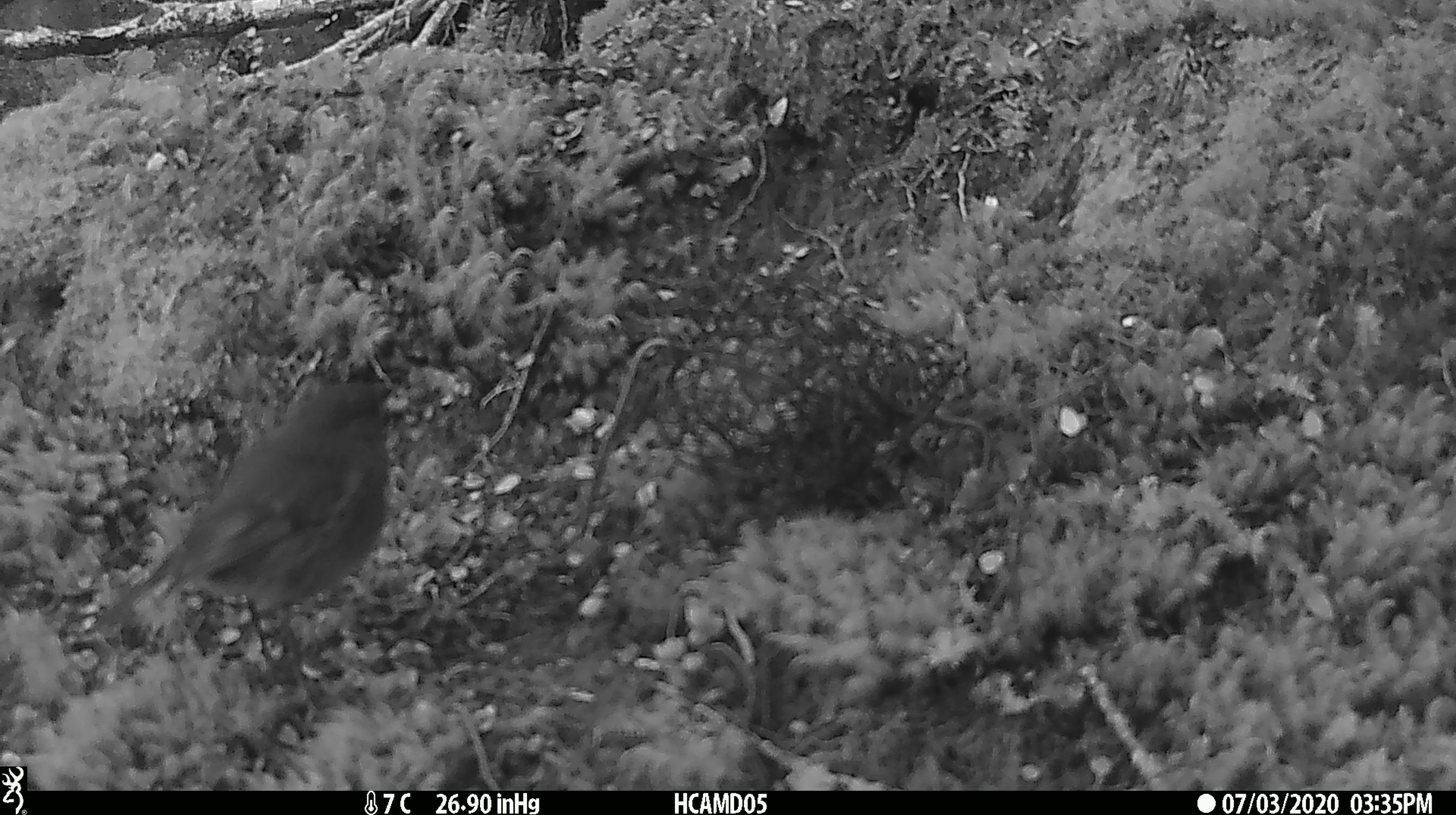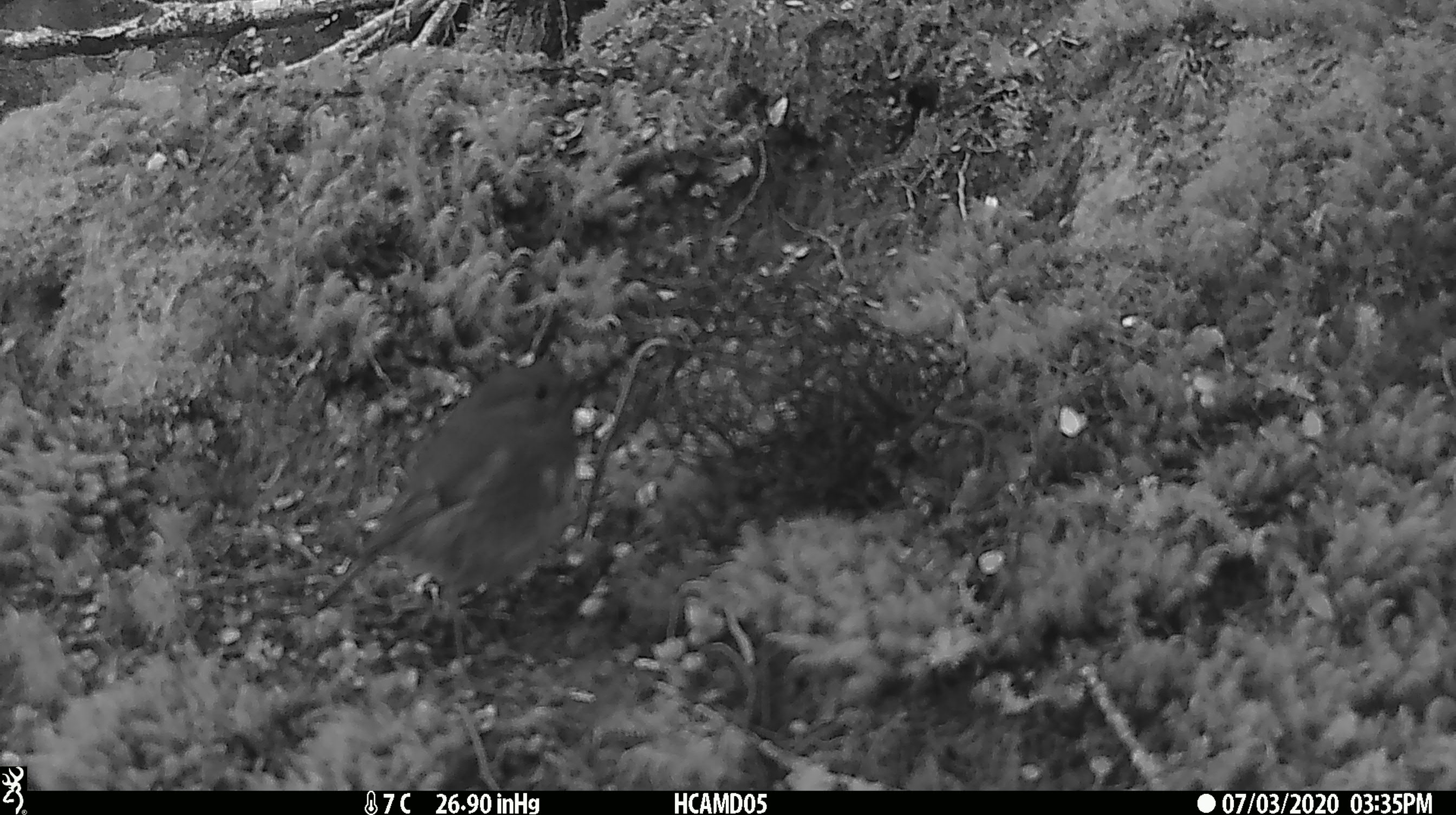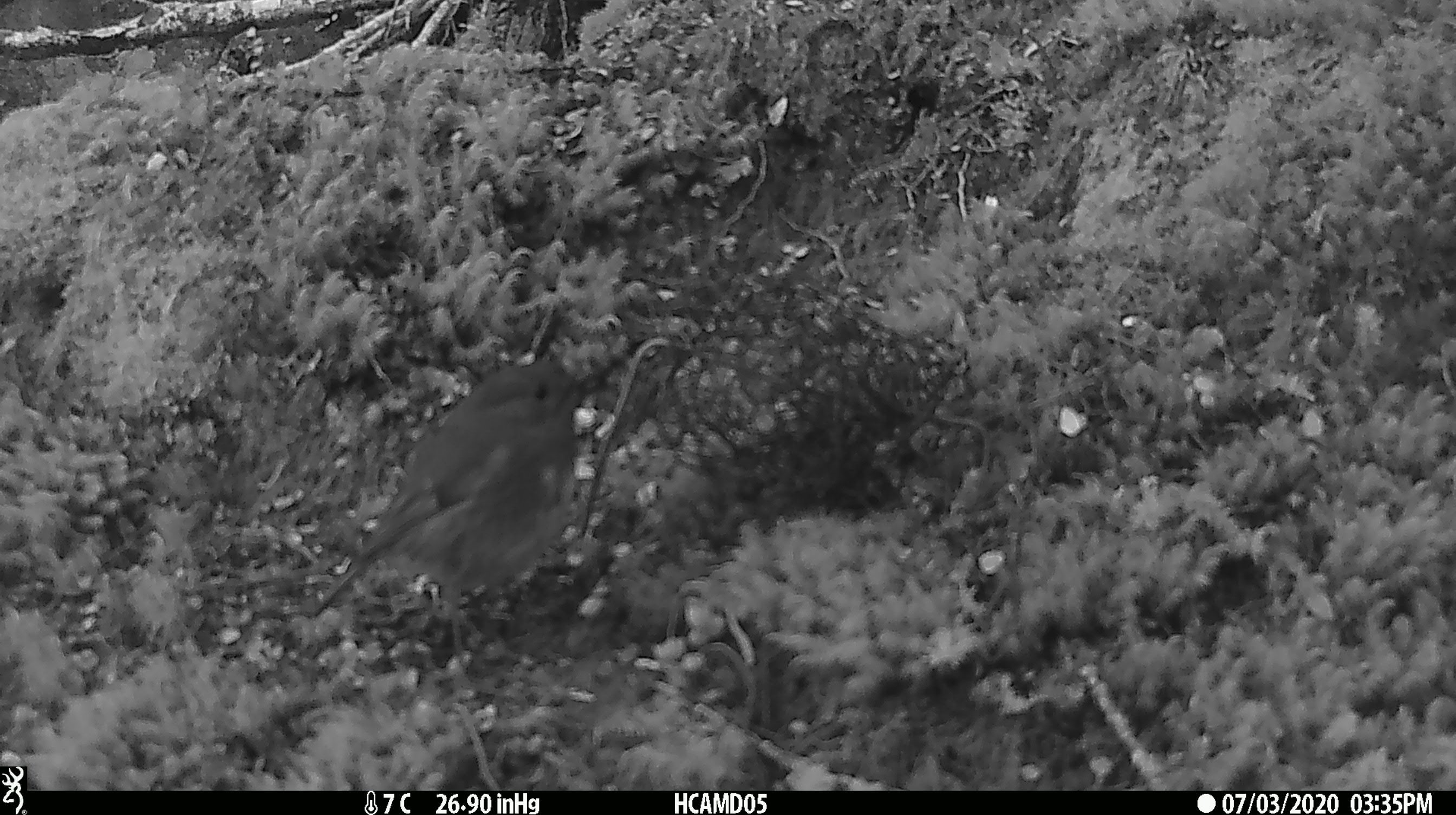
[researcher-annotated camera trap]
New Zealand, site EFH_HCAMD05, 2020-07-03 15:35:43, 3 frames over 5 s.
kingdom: Animalia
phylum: Chordata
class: Aves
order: Passeriformes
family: Petroicidae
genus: Petroica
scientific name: Petroica australis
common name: new zealand robin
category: robin